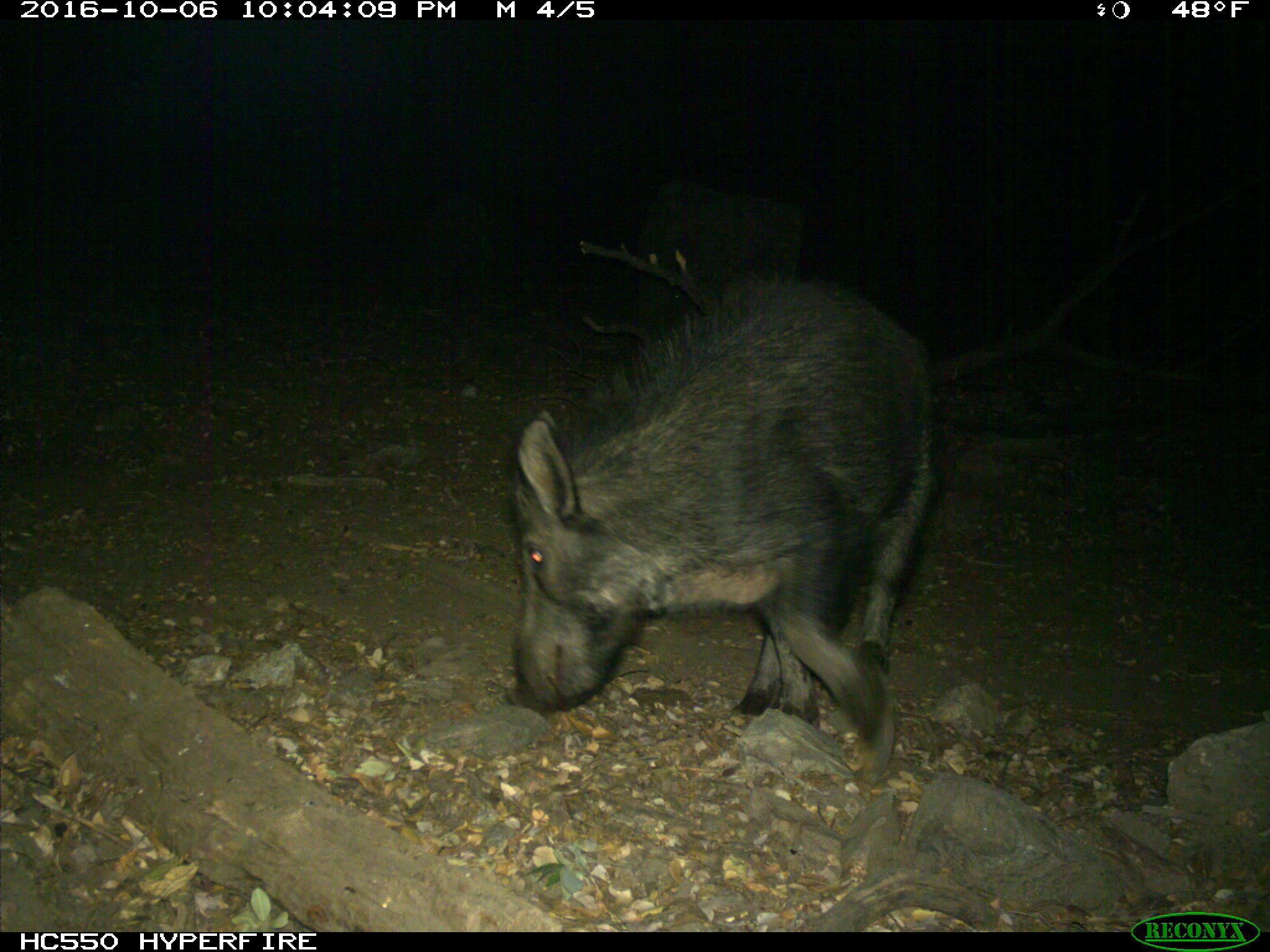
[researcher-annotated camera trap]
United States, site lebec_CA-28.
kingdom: Animalia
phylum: Chordata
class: Mammalia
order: Artiodactyla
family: Suidae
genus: Sus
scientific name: Sus scrofa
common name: wild boar